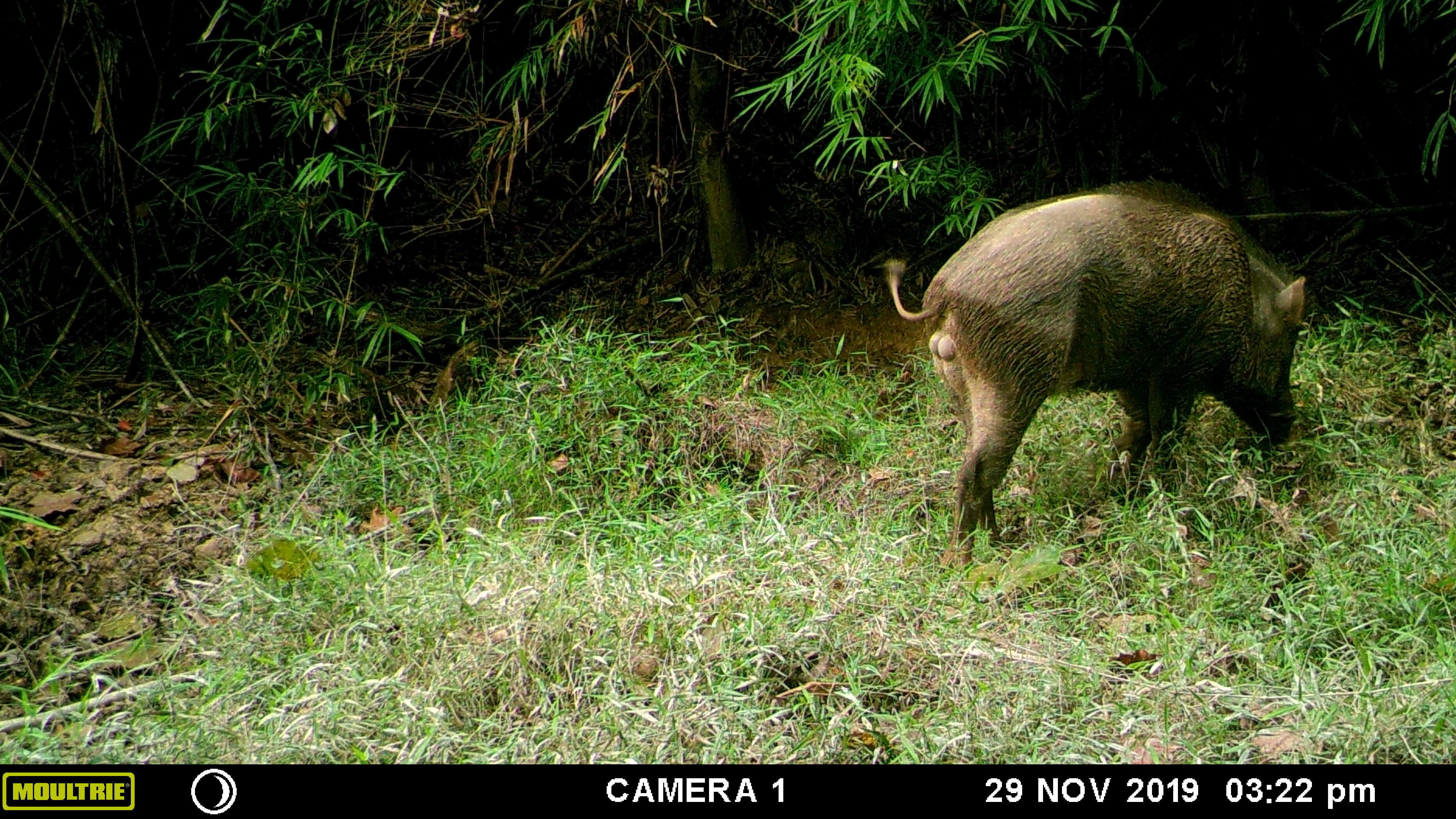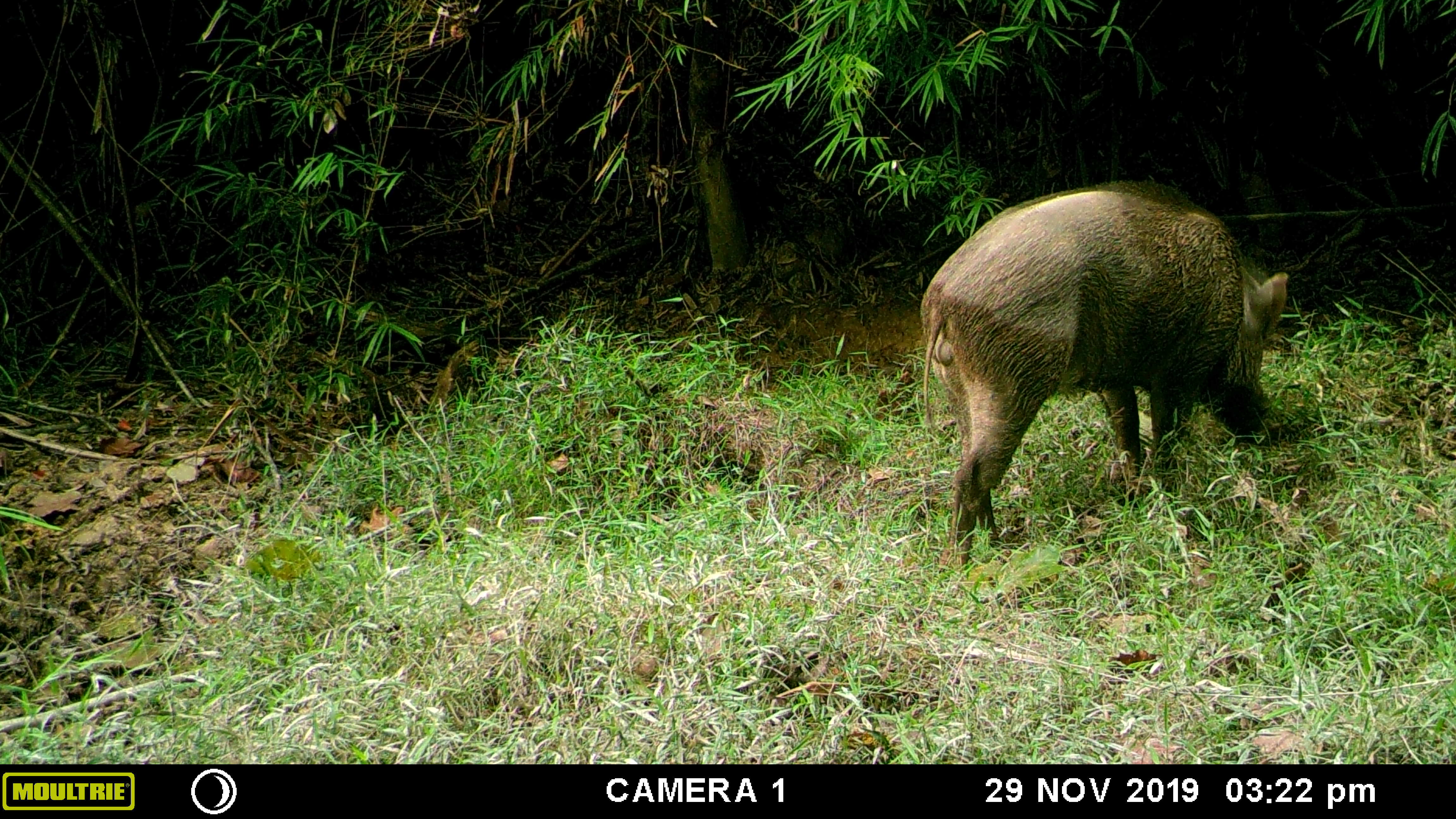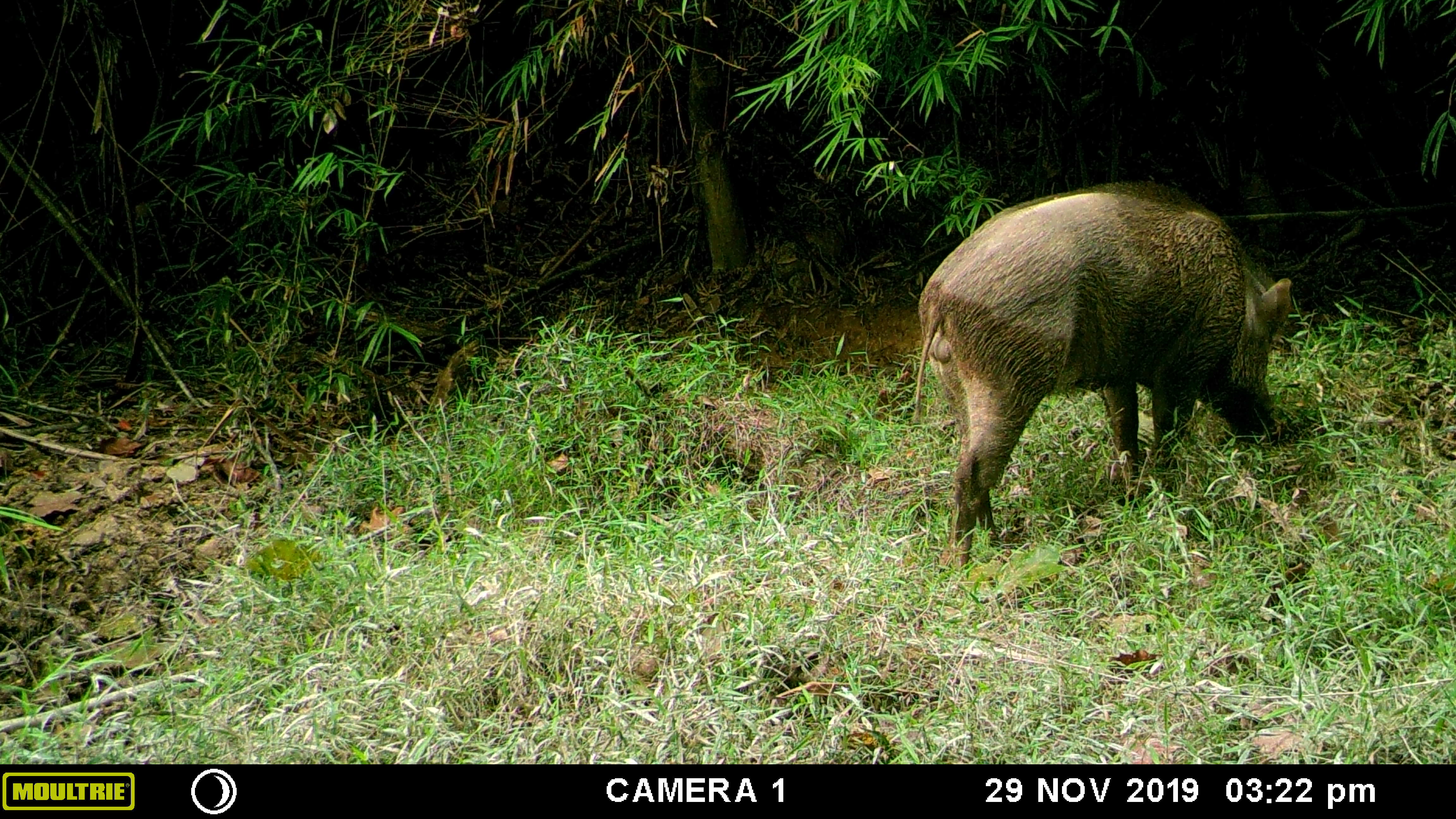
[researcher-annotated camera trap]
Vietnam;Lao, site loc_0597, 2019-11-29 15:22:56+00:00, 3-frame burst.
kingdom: Animalia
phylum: Chordata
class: Mammalia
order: Artiodactyla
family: Suidae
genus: Sus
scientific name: Sus scrofa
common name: eurasian wild pig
Eurasian wild pig (Sus scrofa). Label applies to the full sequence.